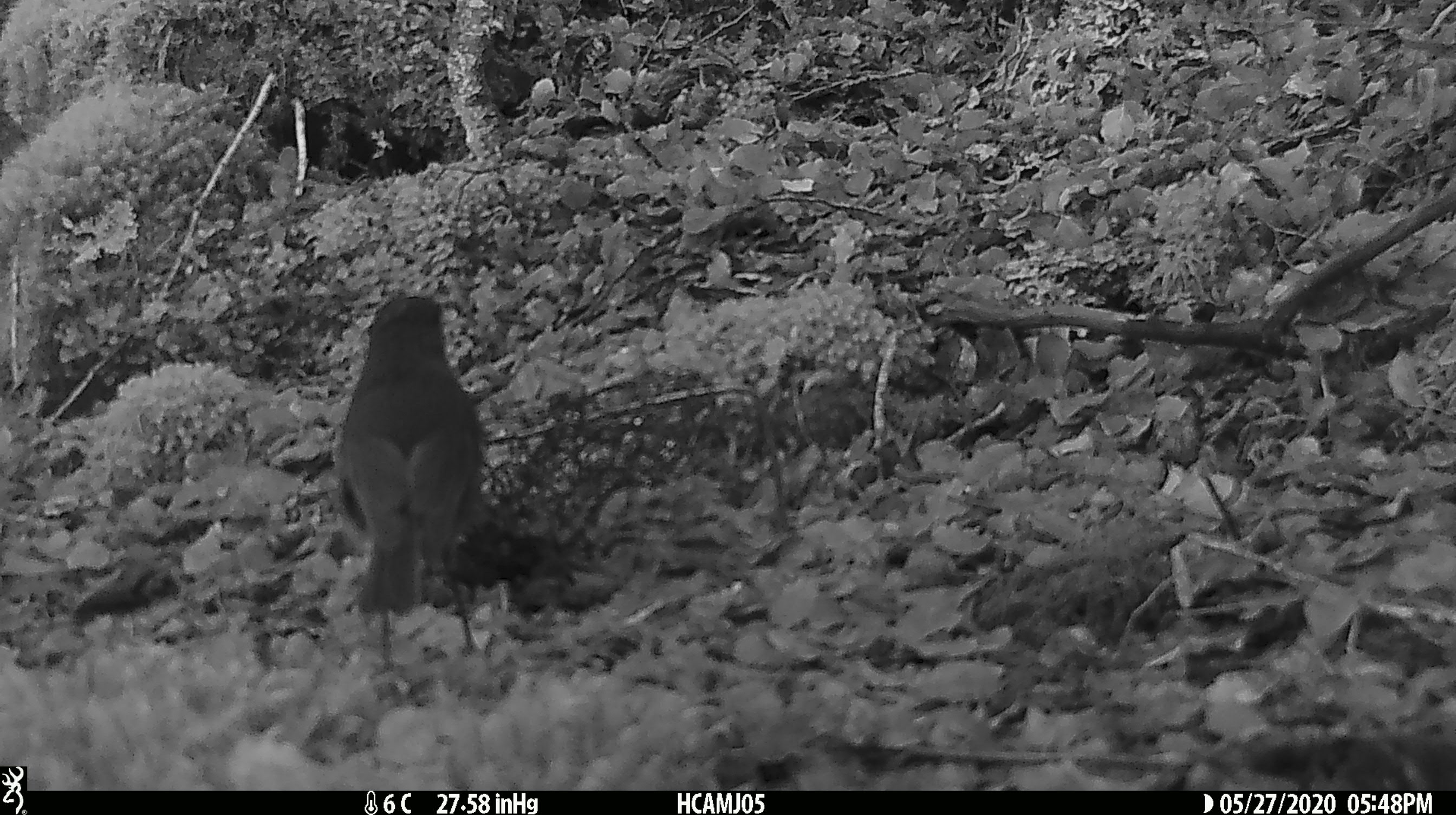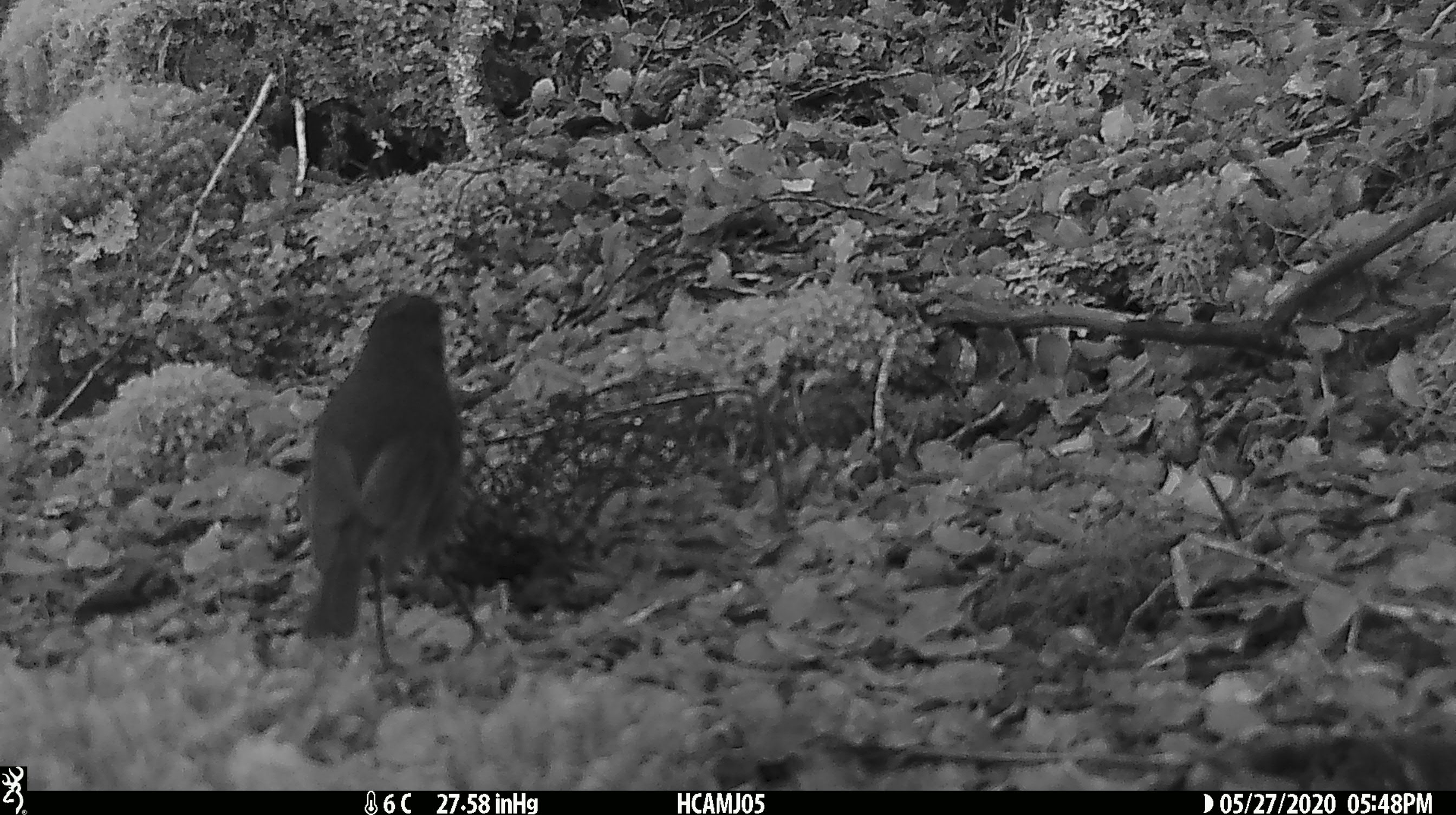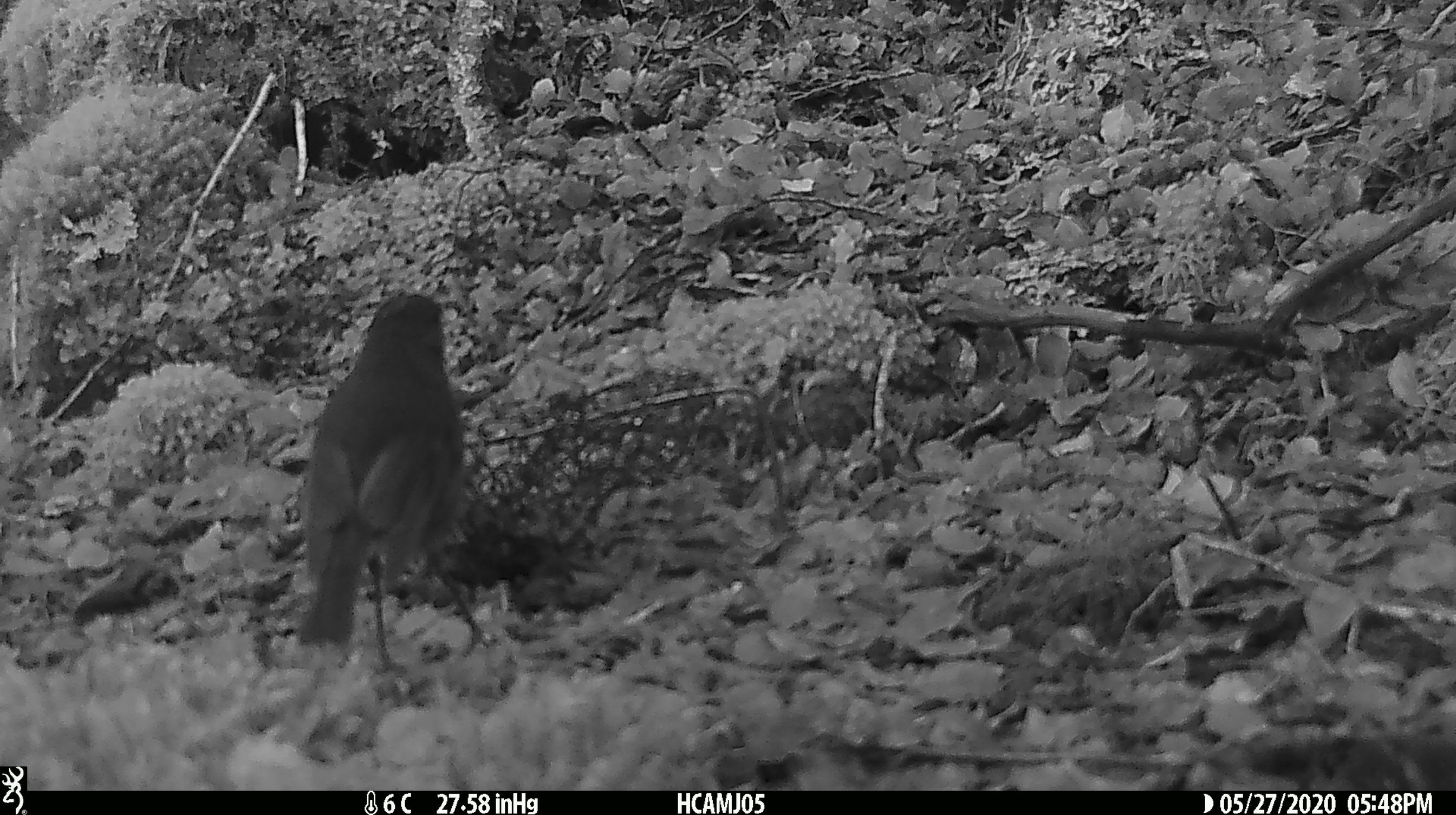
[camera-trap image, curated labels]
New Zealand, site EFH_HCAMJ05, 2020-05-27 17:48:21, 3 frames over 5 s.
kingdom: Animalia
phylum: Chordata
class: Aves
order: Passeriformes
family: Petroicidae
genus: Petroica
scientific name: Petroica australis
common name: new zealand robin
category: robin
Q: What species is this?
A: Robin (new zealand robin) (Petroica australis).